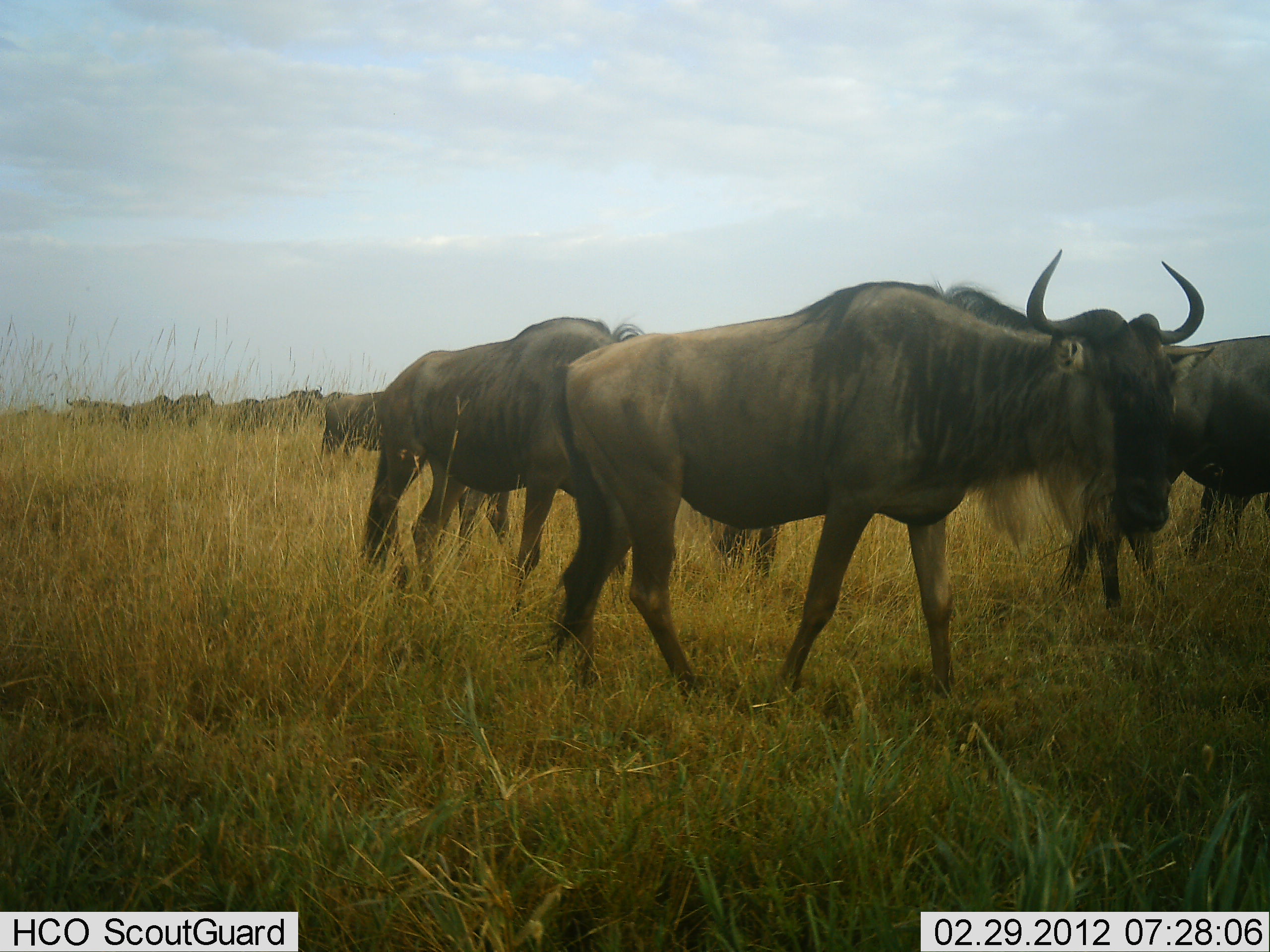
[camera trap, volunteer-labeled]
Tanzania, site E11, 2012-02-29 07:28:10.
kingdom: Animalia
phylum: Chordata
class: Mammalia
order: Artiodactyla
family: Bovidae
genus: Connochaetes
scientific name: Connochaetes taurinus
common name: blue wildebeest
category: wildebeest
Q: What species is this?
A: Wildebeest (blue wildebeest) (Connochaetes taurinus).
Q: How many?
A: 11-50.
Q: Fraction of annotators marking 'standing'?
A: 41%.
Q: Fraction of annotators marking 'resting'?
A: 6%.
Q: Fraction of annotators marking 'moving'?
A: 76%.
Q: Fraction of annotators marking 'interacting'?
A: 0%.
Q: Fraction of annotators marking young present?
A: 0%.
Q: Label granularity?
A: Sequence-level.